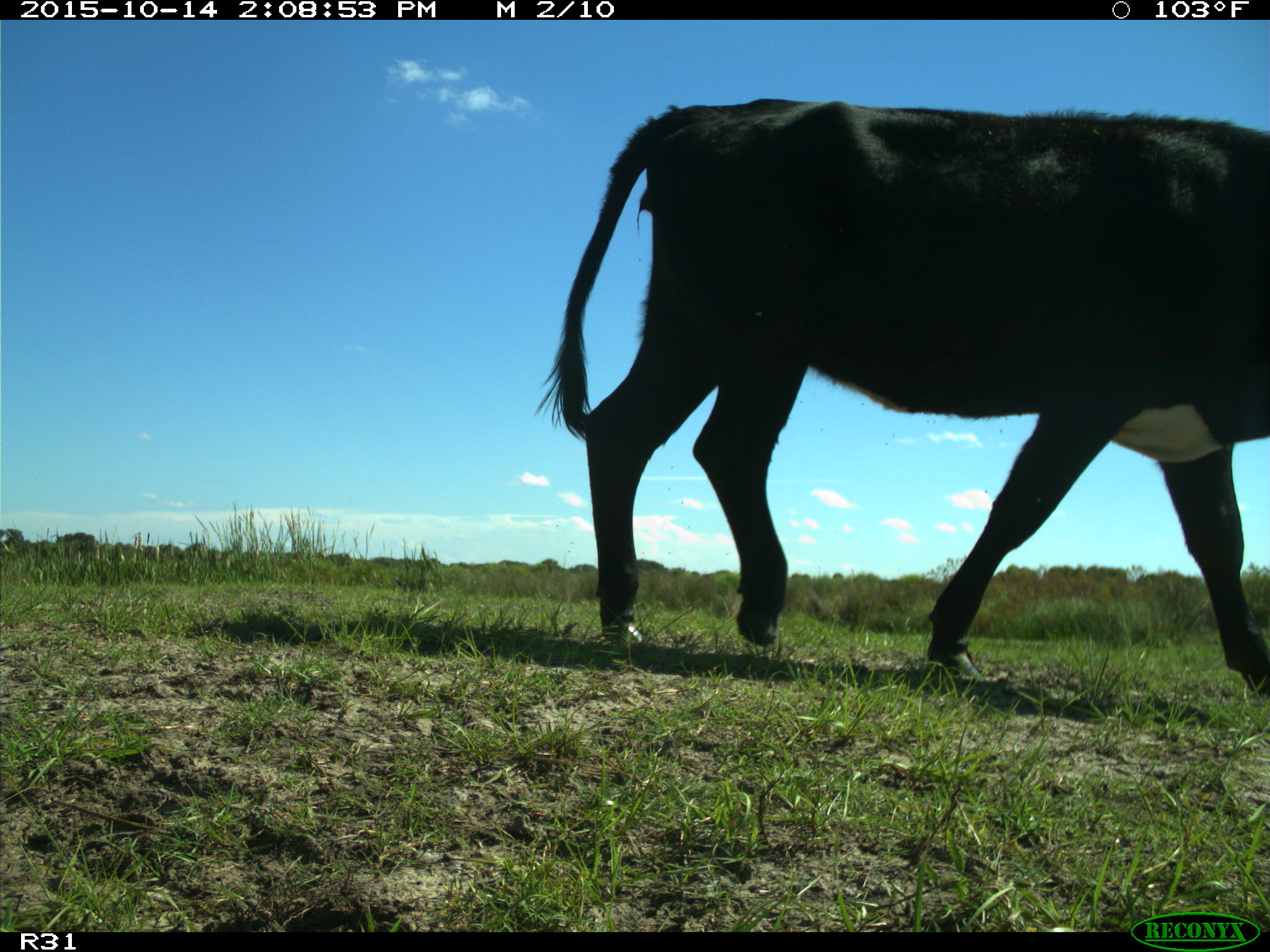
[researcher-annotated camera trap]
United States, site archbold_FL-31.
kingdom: Animalia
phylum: Chordata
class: Mammalia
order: Artiodactyla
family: Bovidae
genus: Bos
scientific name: Bos taurus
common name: domestic cow